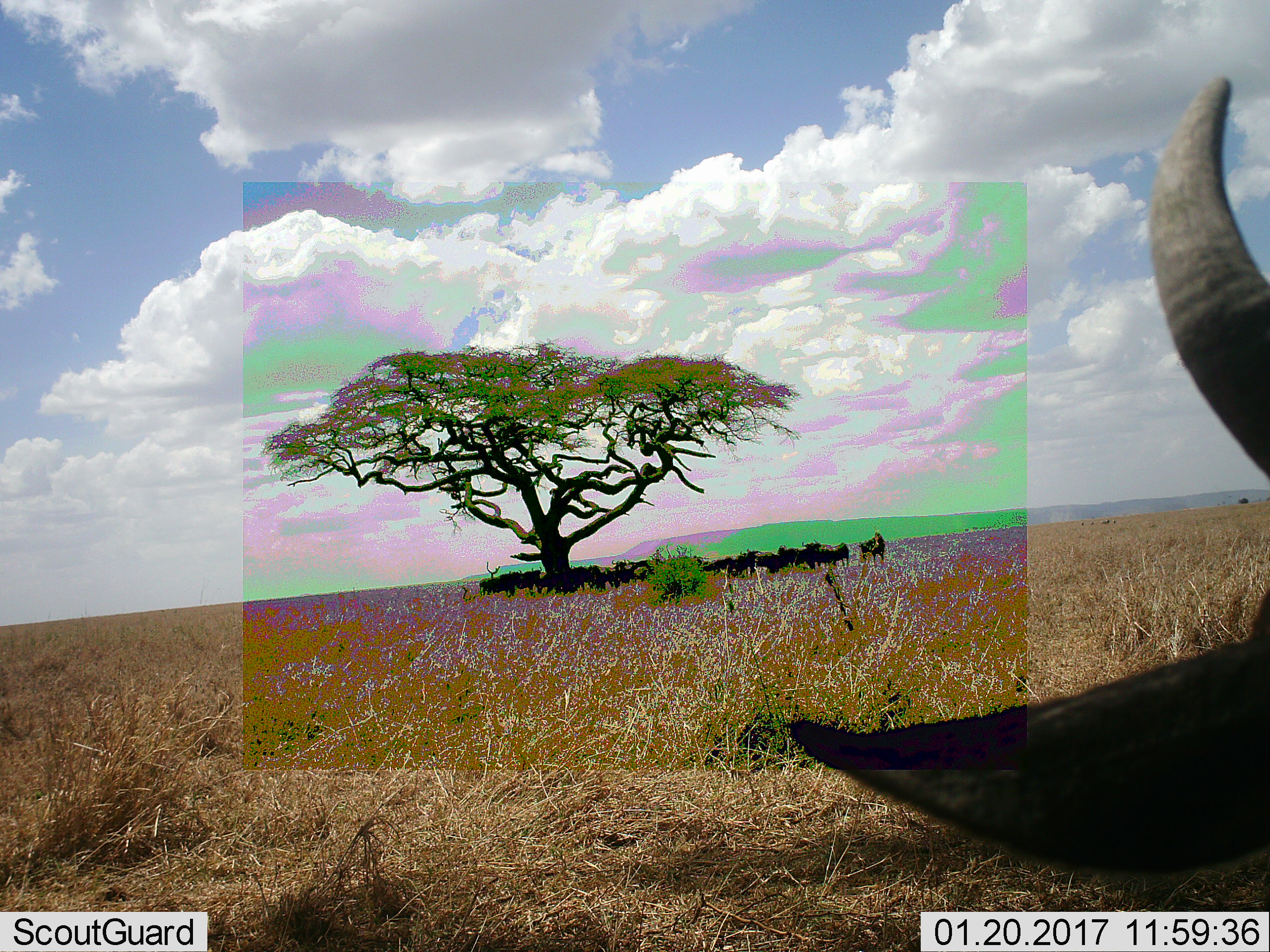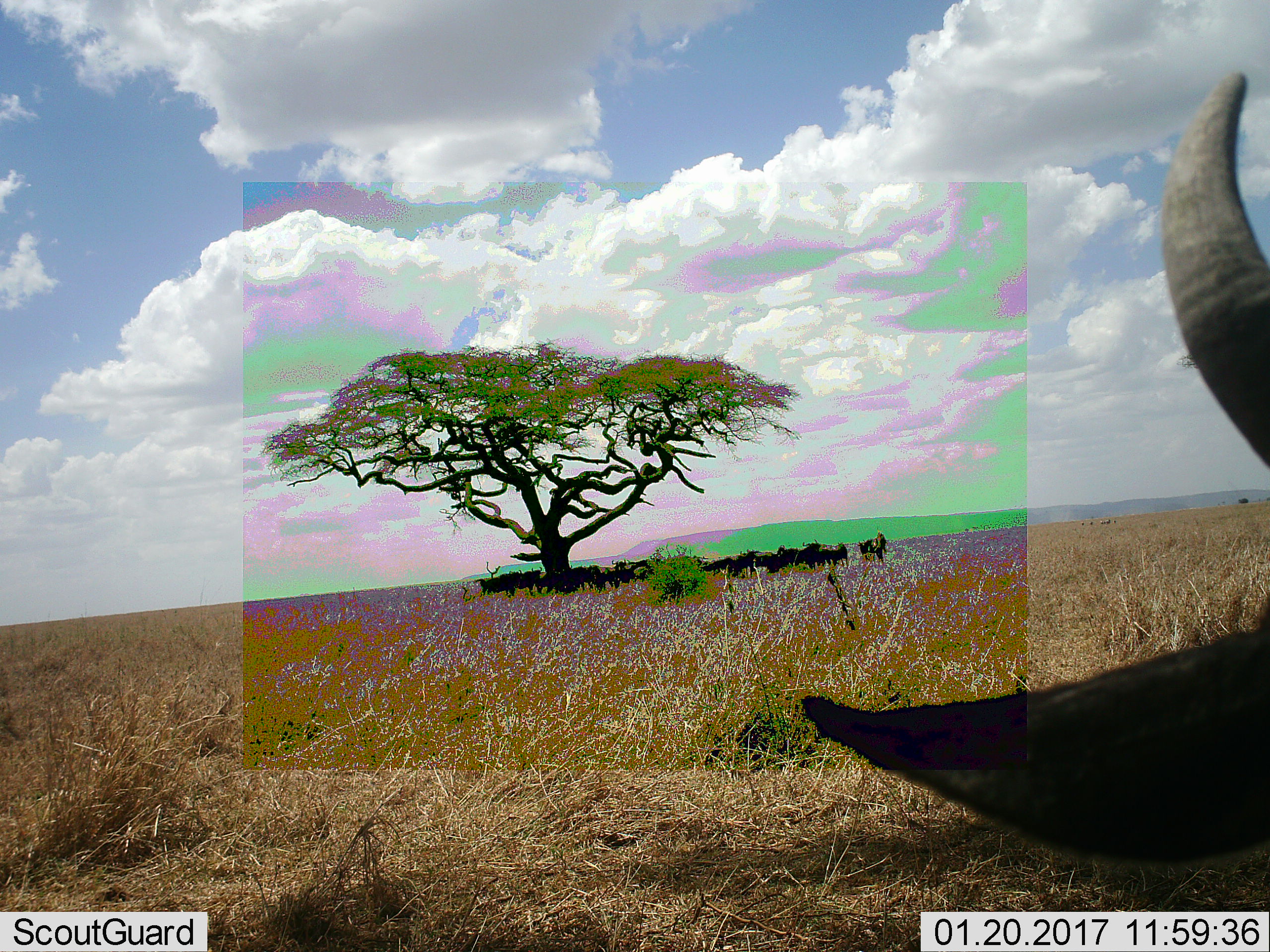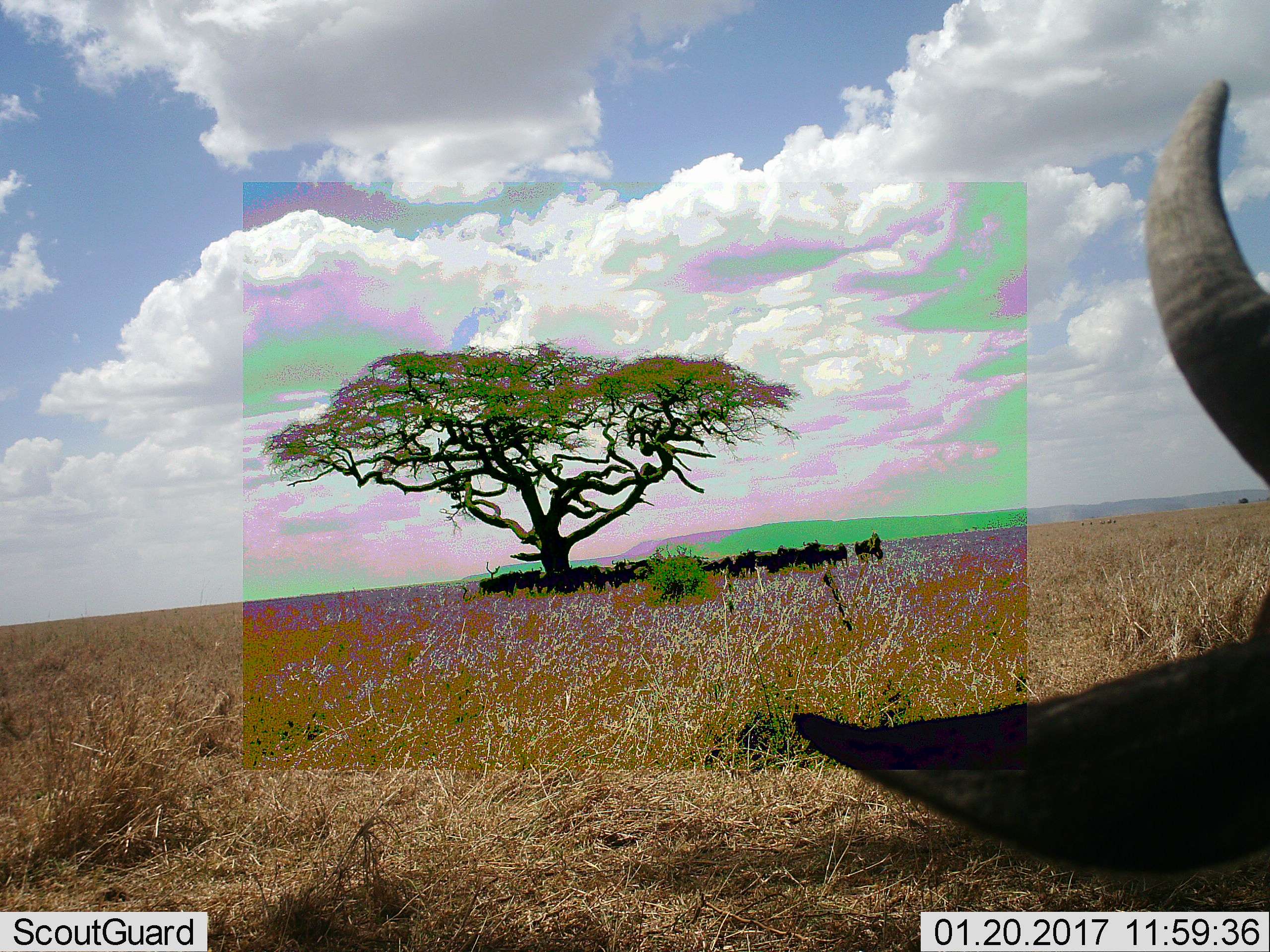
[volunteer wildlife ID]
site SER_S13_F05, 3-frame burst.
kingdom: Animalia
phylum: Chordata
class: Mammalia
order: Artiodactyla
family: Bovidae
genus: Connochaetes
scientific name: Connochaetes taurinus taurinus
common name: blue wildebeest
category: wildebeestblue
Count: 11-50.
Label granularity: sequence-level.